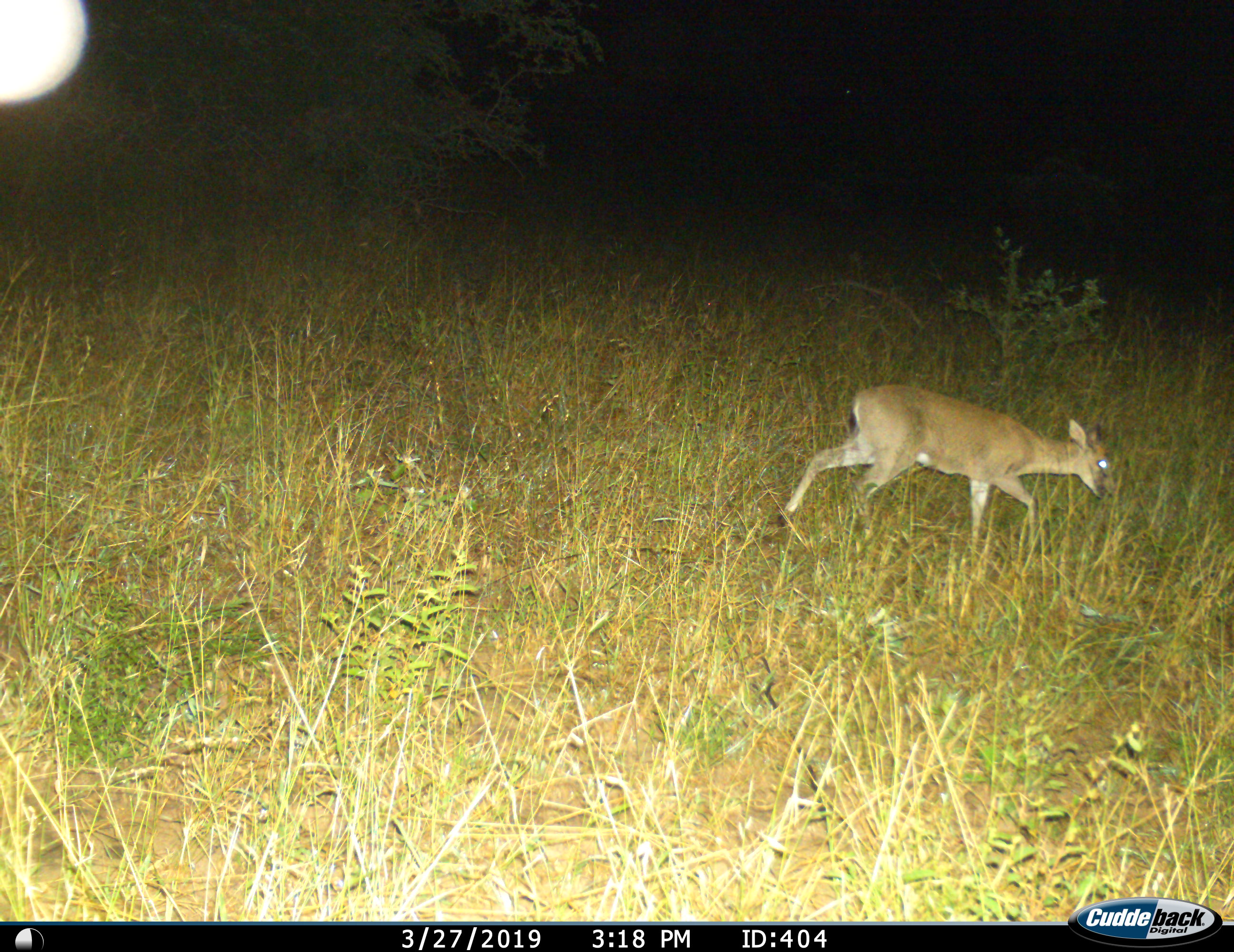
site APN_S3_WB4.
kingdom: Animalia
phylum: Chordata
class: Mammalia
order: Artiodactyla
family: Bovidae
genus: Sylvicapra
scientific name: Sylvicapra grimmia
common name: common duiker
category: duikercommongrey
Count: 1.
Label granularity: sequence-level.